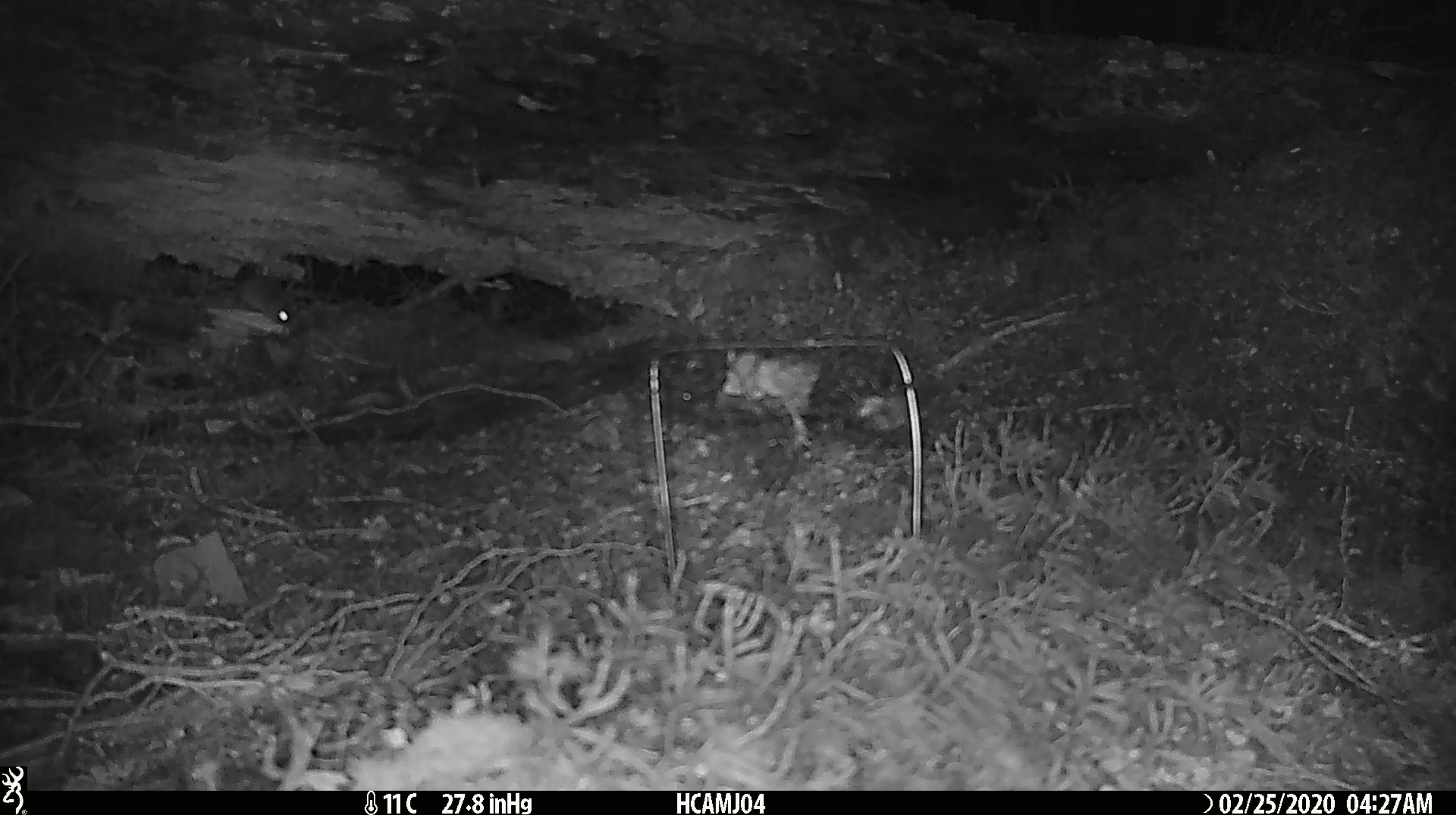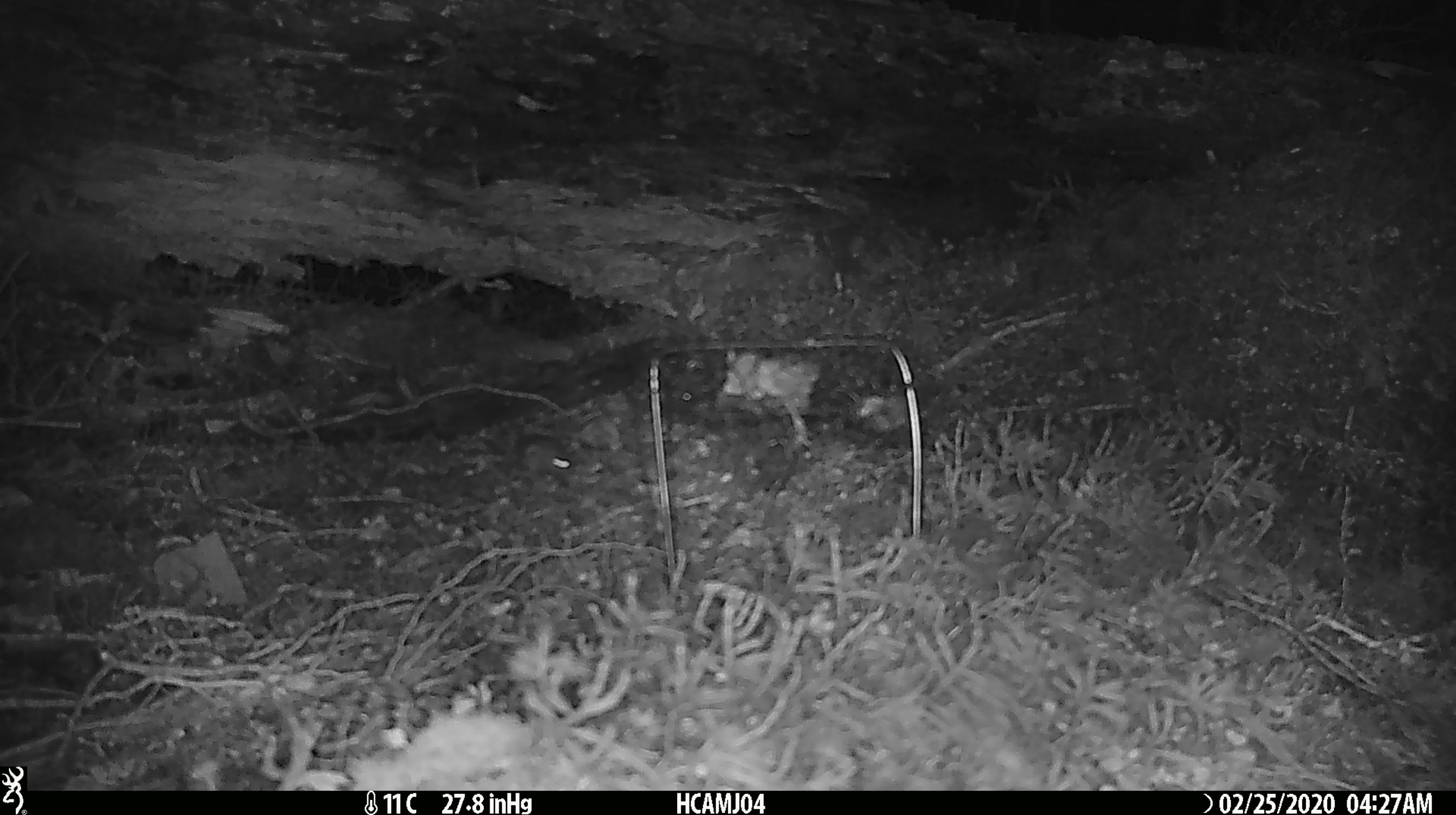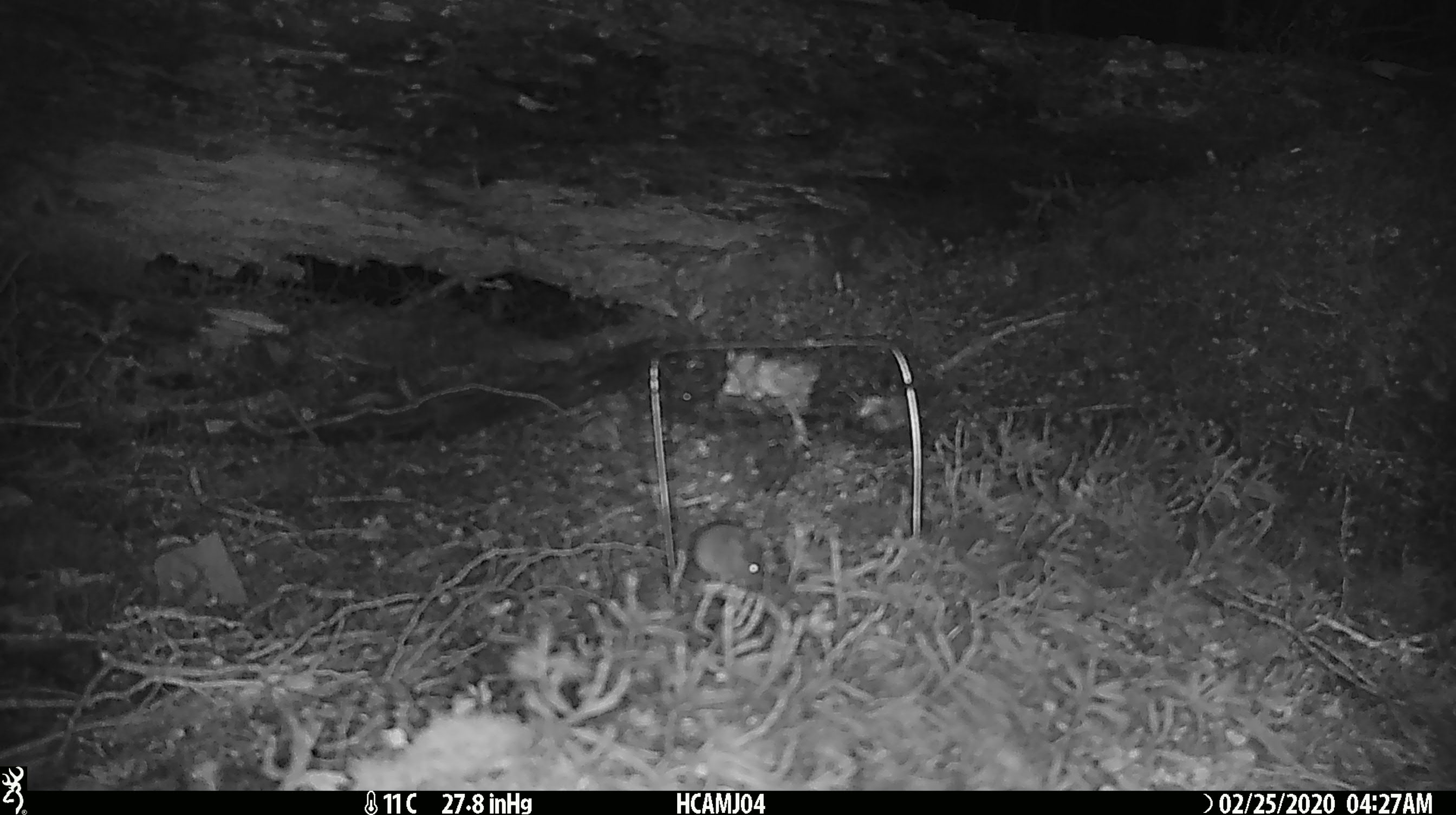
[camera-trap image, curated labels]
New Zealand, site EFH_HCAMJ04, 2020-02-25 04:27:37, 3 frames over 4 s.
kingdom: Animalia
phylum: Chordata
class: Mammalia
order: Rodentia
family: Muridae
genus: Mus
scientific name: Mus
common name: mouse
Mouse (Mus).